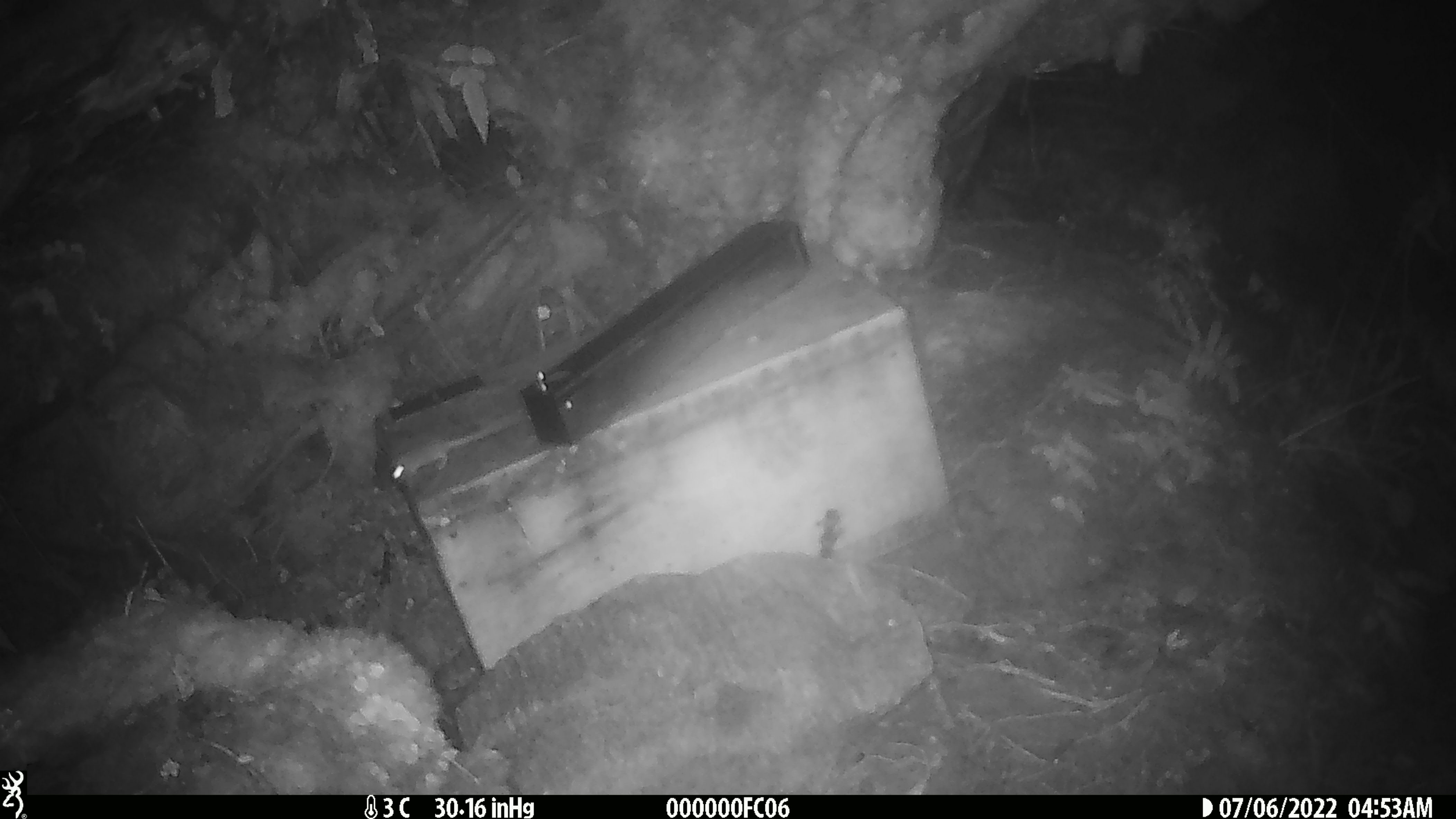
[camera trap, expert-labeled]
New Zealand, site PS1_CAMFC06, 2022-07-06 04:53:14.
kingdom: Animalia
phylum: Chordata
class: Mammalia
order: Rodentia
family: Muridae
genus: Mus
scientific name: Mus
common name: mouse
Mouse (Mus).